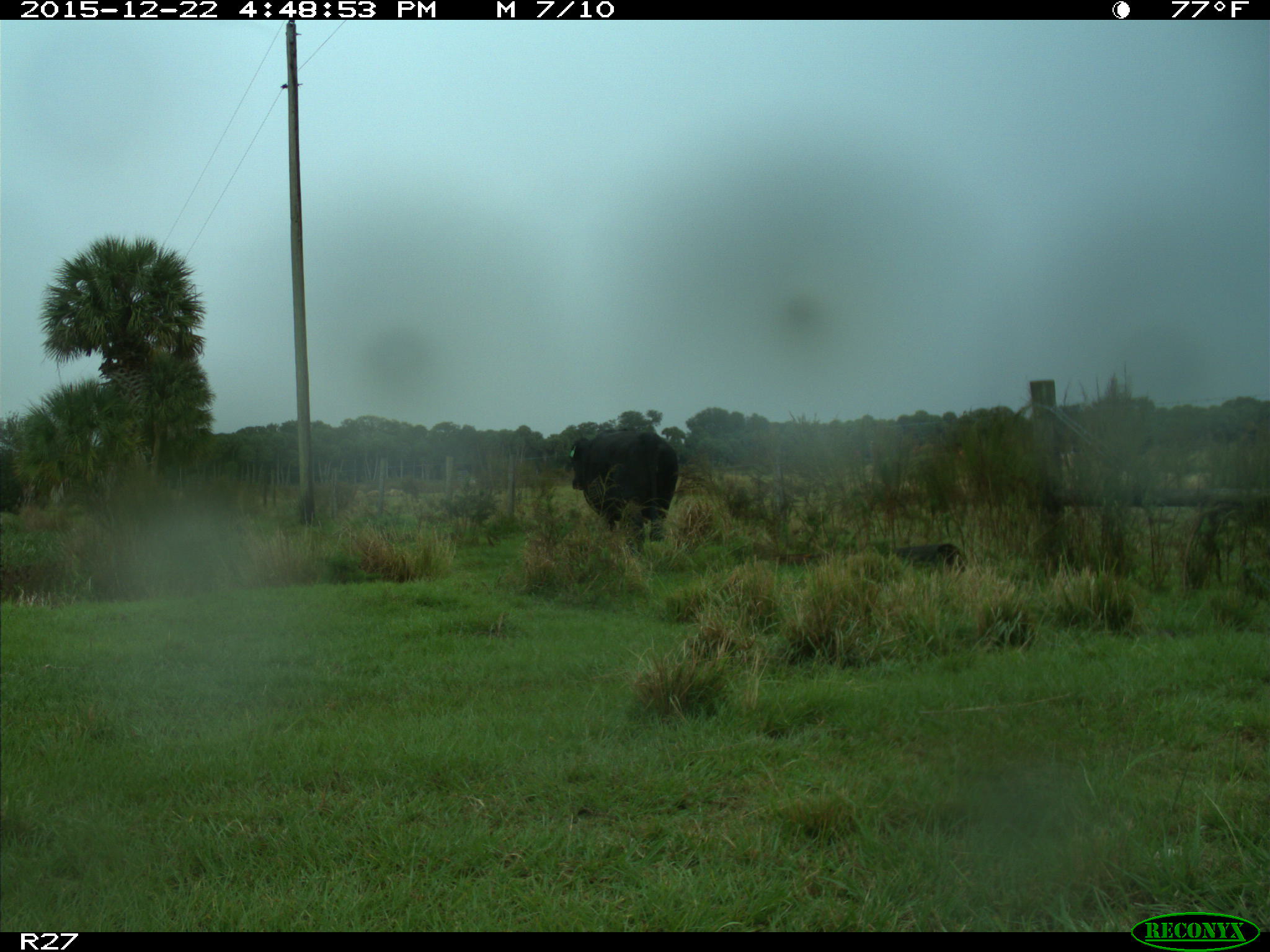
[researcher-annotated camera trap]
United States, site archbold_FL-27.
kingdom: Animalia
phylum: Chordata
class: Mammalia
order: Artiodactyla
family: Bovidae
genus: Bos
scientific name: Bos taurus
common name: domestic cow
Bos taurus (domestic cow).